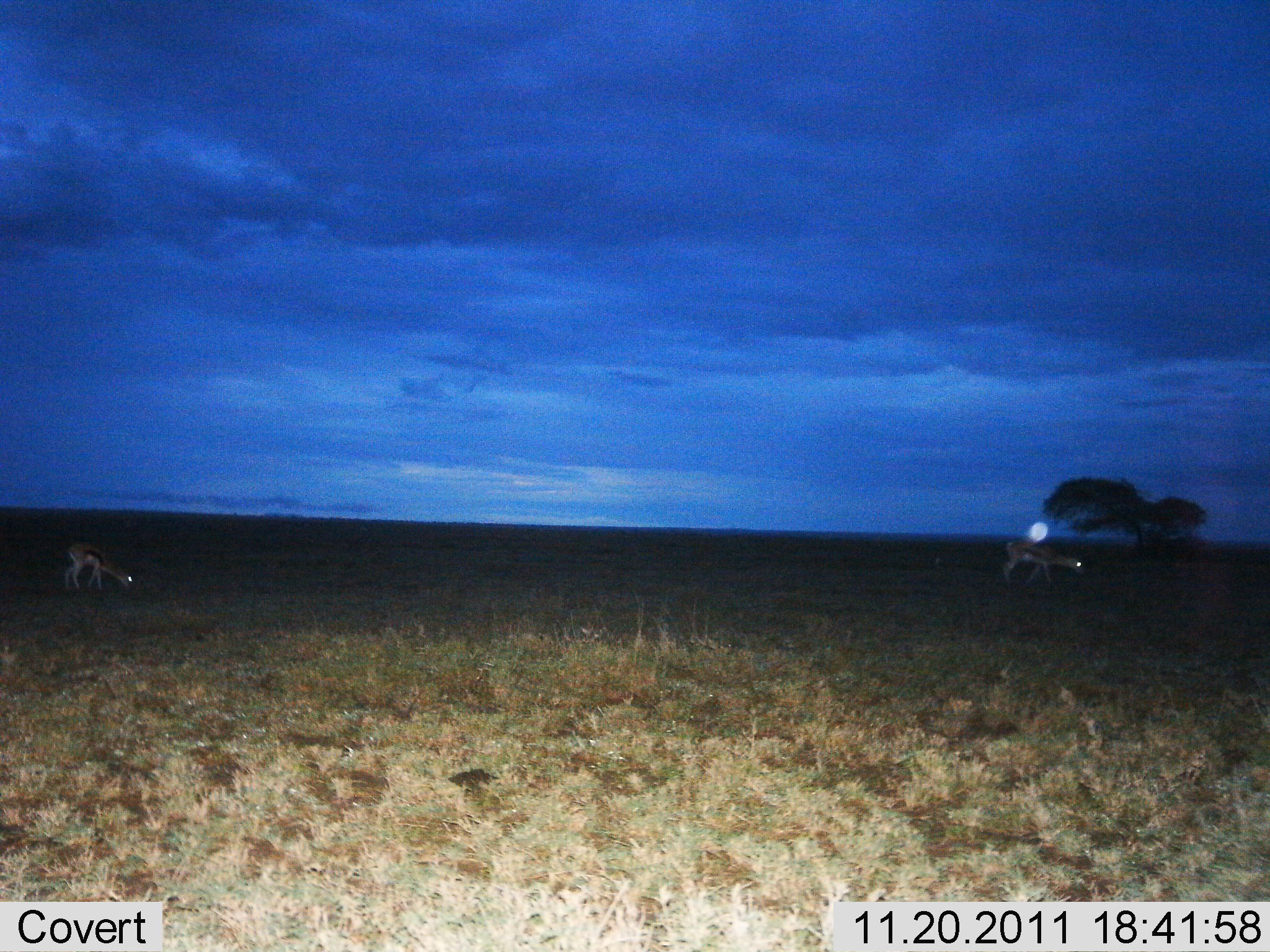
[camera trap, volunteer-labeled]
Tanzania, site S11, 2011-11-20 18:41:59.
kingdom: Animalia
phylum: Chordata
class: Mammalia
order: Artiodactyla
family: Bovidae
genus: Eudorcas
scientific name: Eudorcas thomsonii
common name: thomson's gazelle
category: gazellethomsons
Gazellethomsons (thomson's gazelle) (Eudorcas thomsonii), count 2. Behavior (volunteer vote fractions): standing 36%, resting 0%, moving 18%, interacting 0%. Young present (vote fraction): 0%. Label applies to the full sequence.